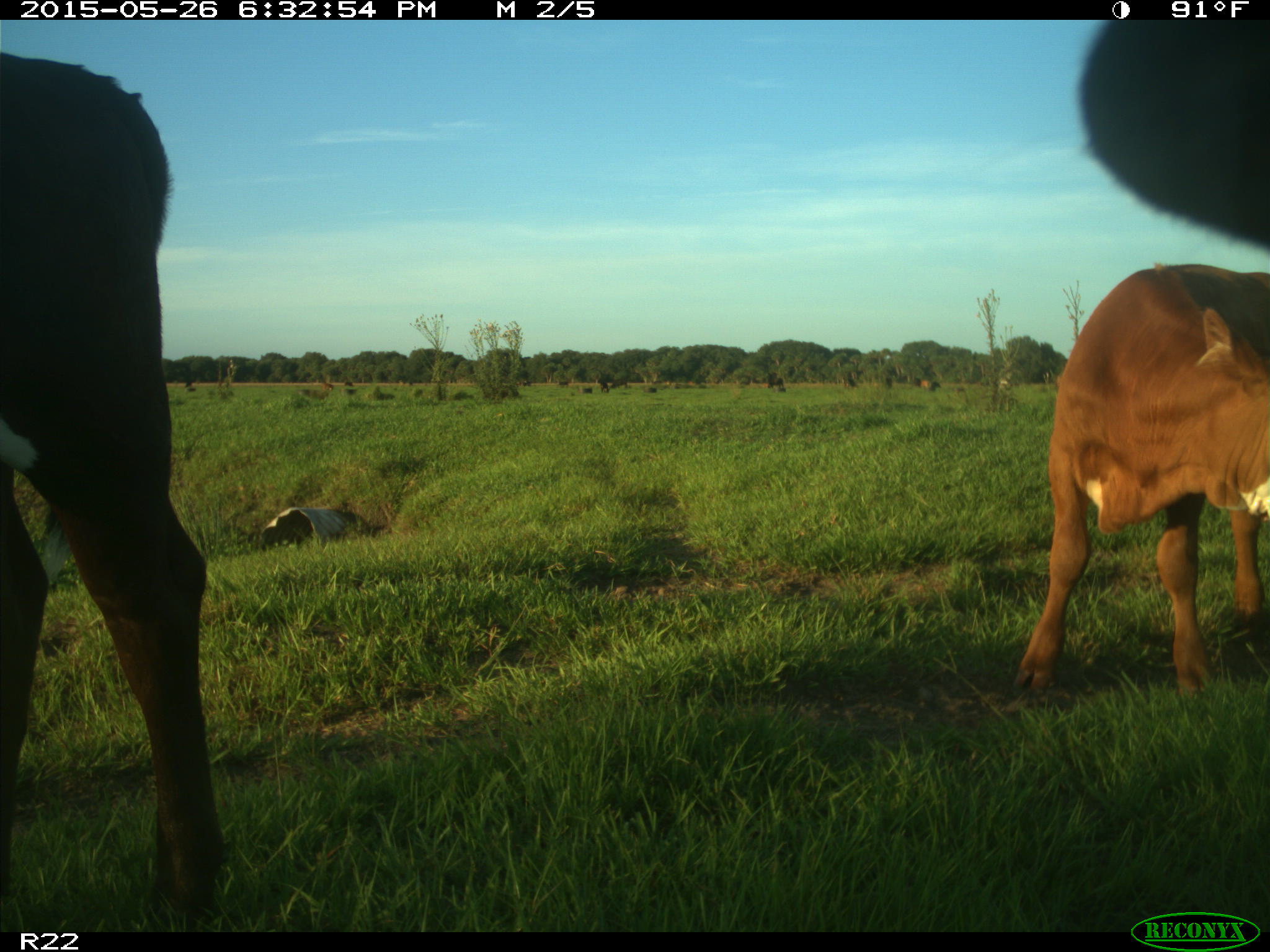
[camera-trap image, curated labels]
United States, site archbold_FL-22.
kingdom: Animalia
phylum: Chordata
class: Mammalia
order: Artiodactyla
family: Bovidae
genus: Bos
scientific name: Bos taurus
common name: domestic cow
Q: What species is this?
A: Bos taurus (domestic cow).